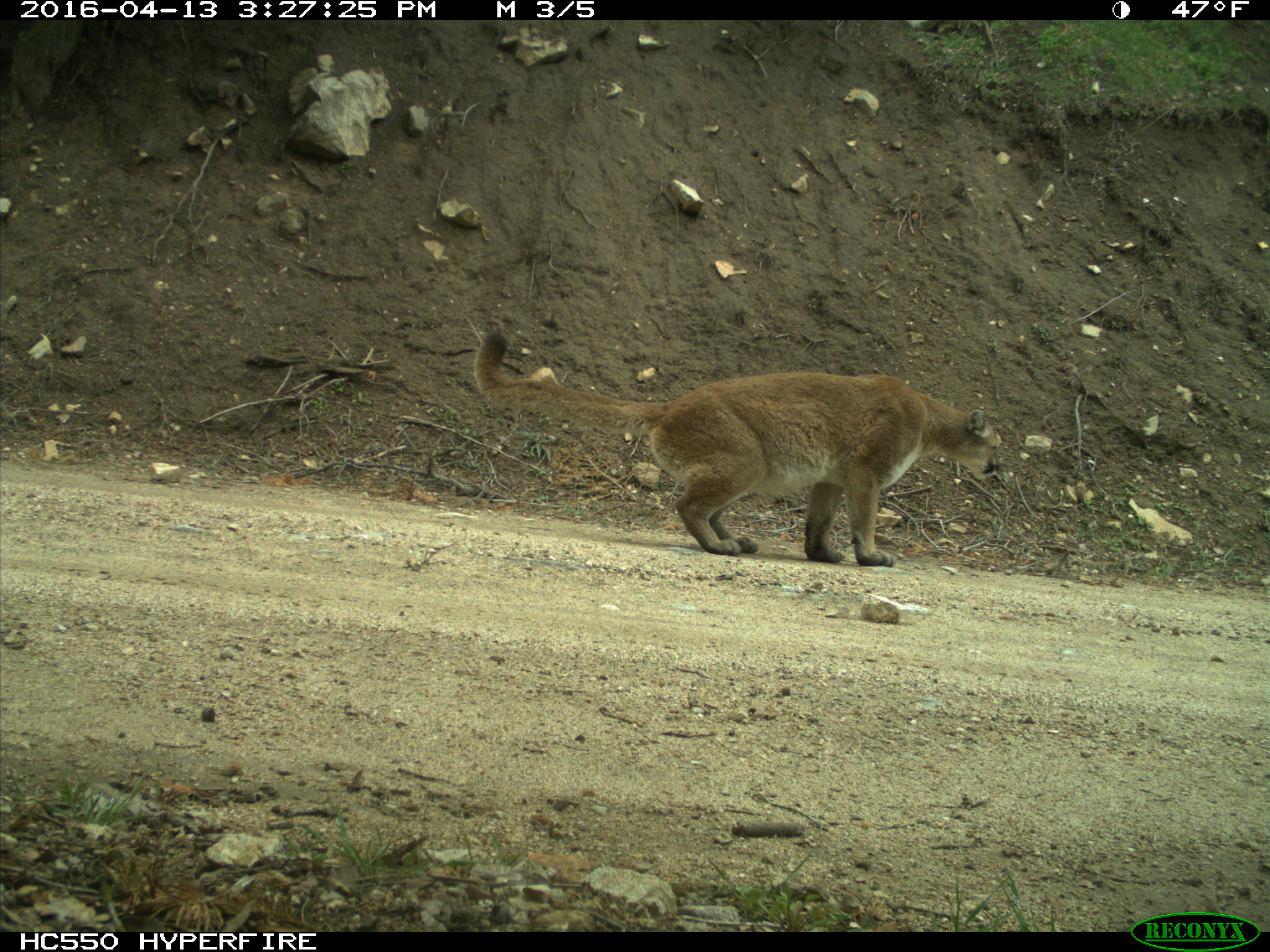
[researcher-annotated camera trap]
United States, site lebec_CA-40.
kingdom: Animalia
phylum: Chordata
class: Mammalia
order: Carnivora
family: Felidae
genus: Puma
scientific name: Puma concolor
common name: mountain lion